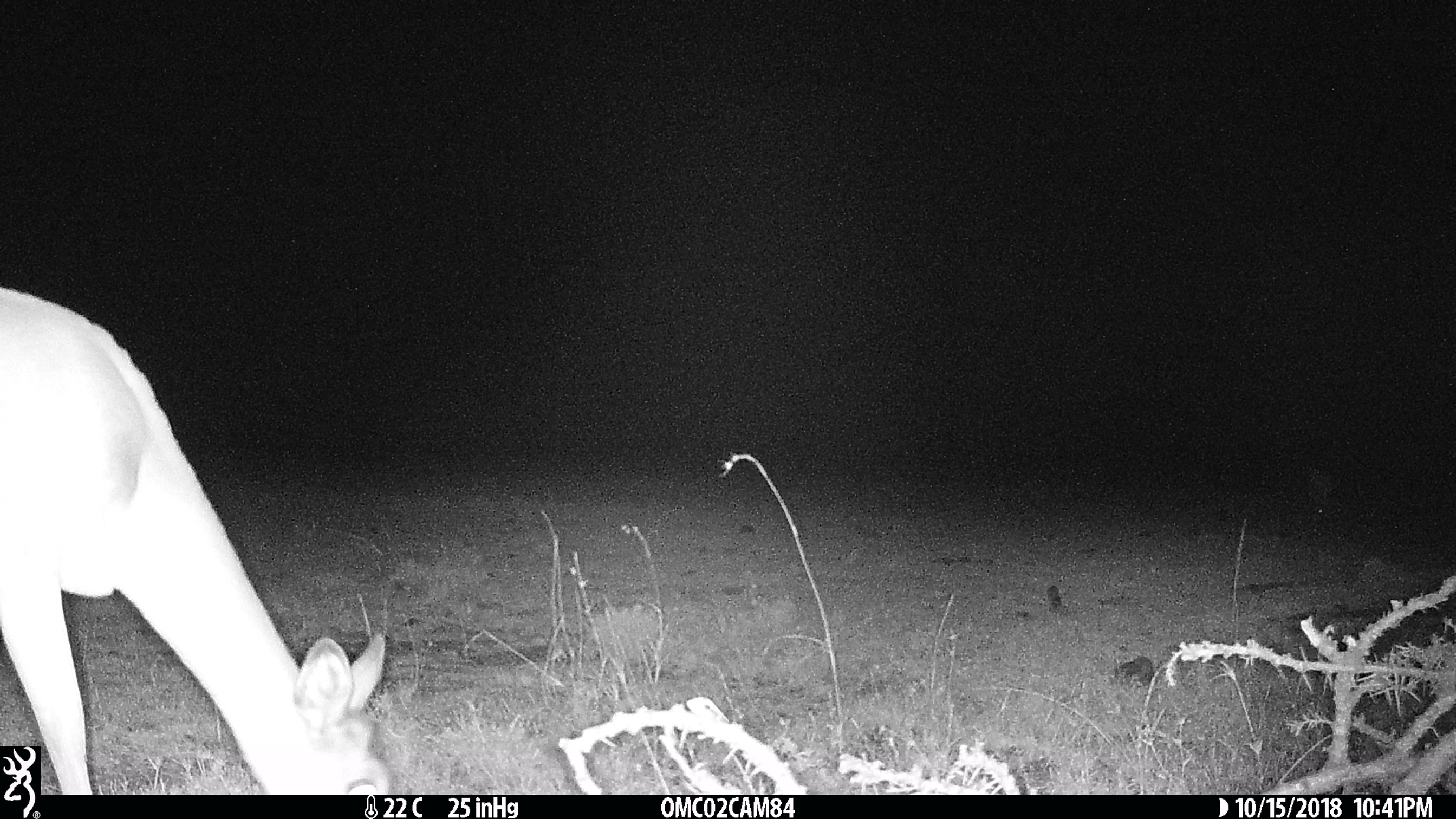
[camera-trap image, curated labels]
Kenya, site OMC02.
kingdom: Animalia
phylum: Chordata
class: Mammalia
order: Artiodactyla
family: Bovidae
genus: Eudorcas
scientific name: Eudorcas thomsonii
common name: thomon's gazelle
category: gazelle thomsons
Gazelle thomsons (thomon's gazelle) (Eudorcas thomsonii).